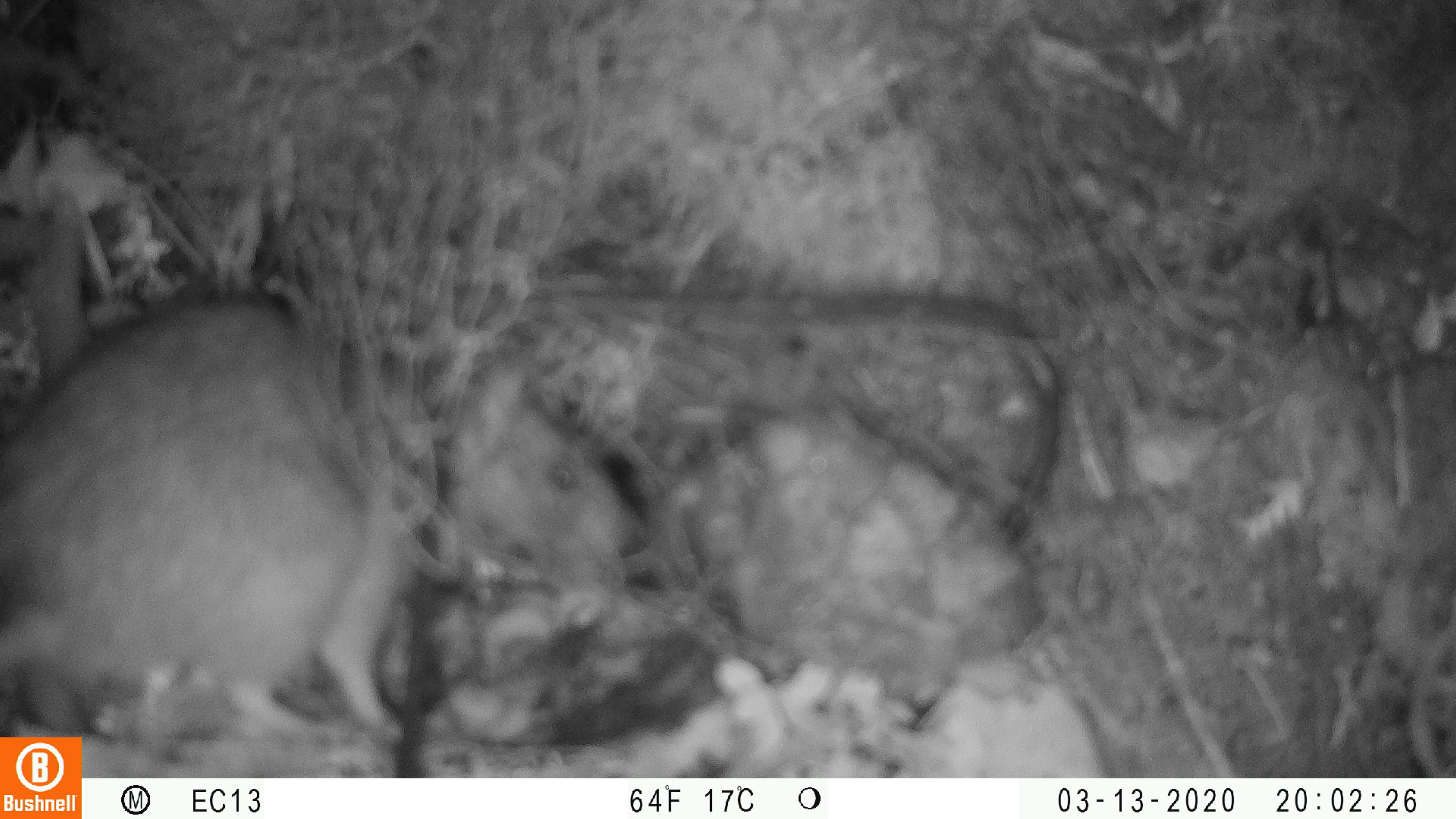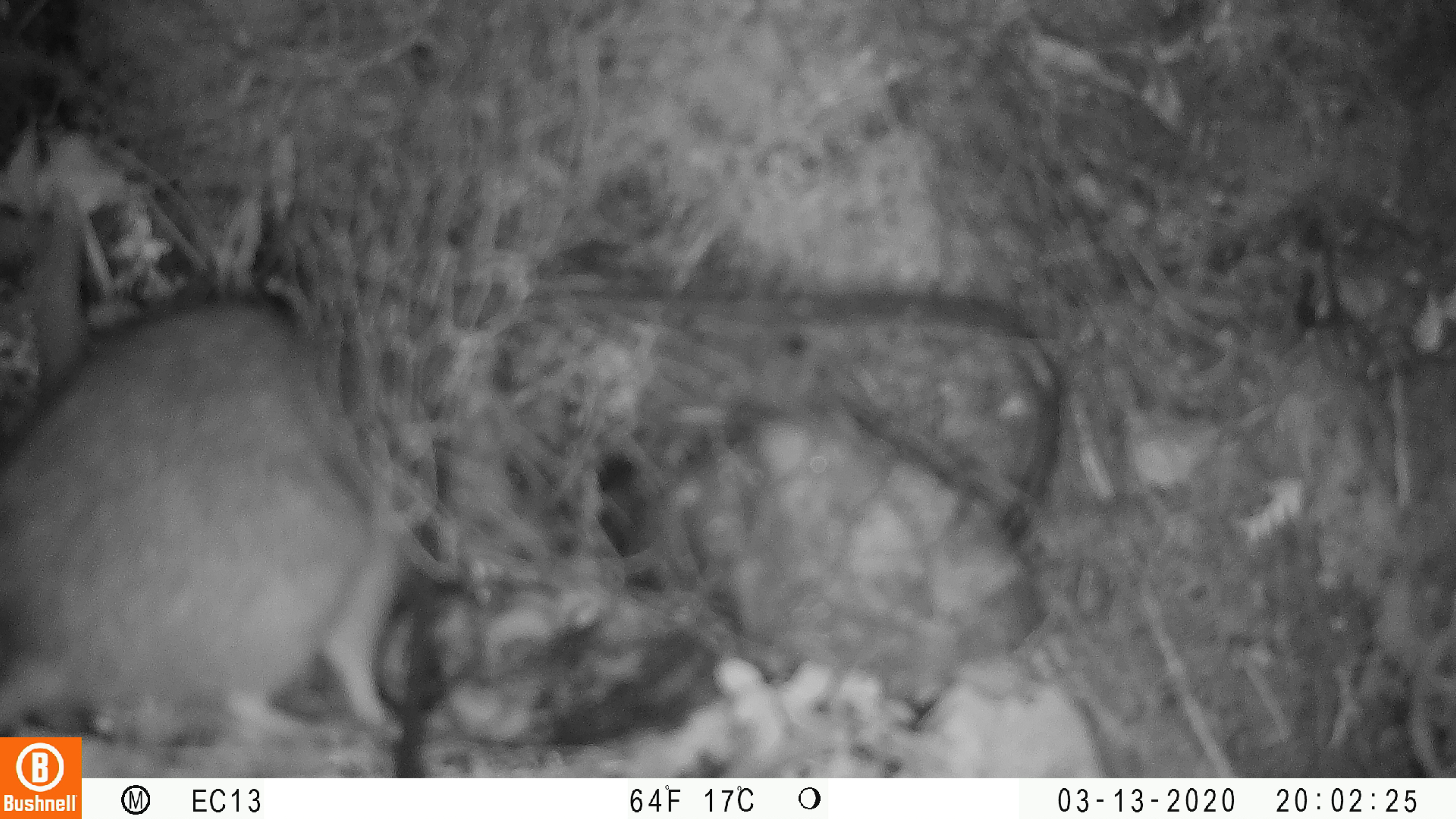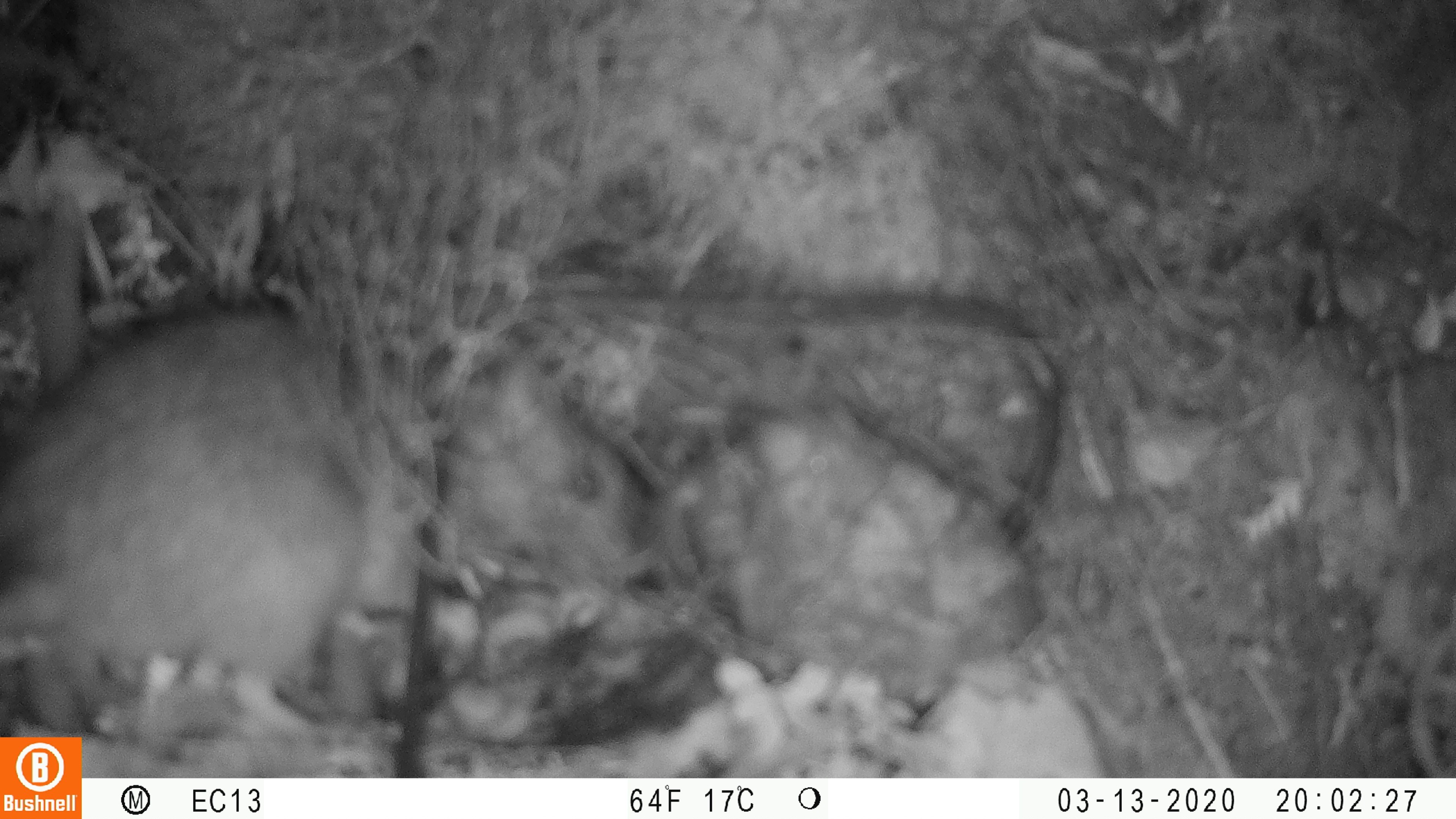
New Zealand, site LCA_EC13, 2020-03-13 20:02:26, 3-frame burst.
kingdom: Animalia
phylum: Chordata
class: Mammalia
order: Rodentia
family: Muridae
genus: Rattus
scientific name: Rattus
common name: rat